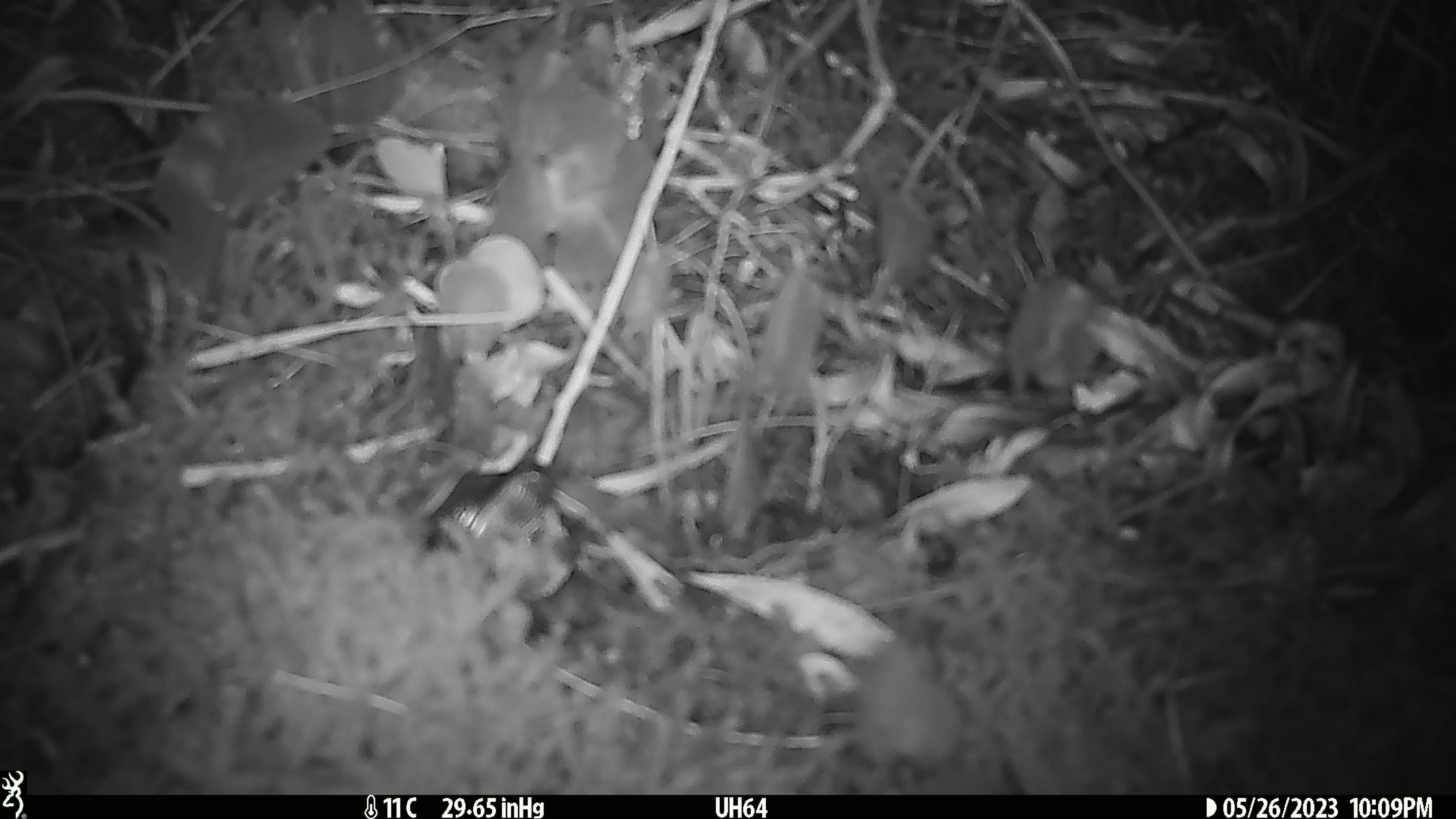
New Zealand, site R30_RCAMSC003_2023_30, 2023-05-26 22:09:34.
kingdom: Animalia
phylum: Chordata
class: Mammalia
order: Rodentia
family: Muridae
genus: Mus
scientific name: Mus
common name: mouse